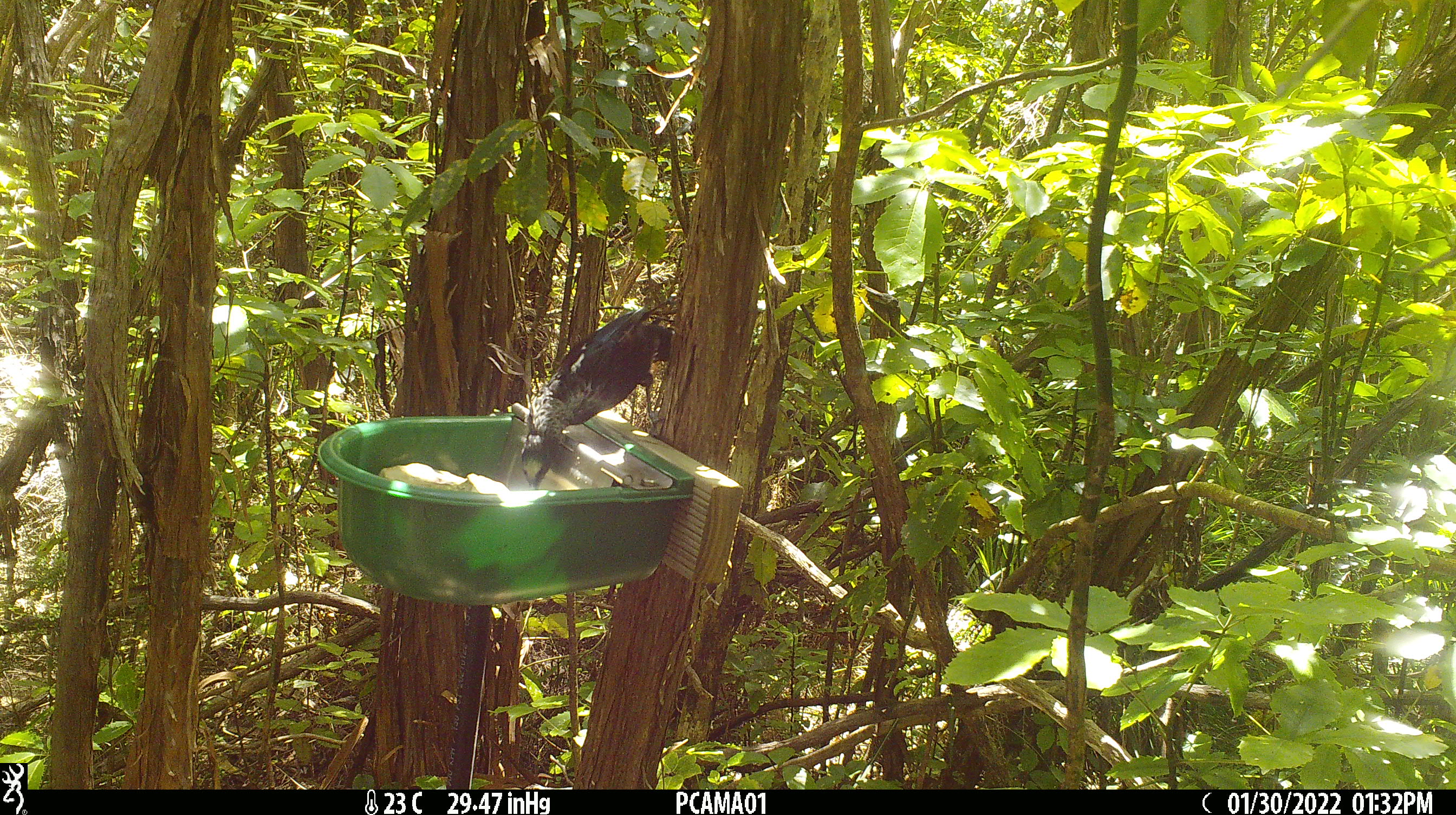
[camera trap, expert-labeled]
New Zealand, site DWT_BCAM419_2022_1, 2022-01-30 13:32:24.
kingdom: Animalia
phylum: Chordata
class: Aves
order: Passeriformes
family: Meliphagidae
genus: Prosthemadera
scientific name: Prosthemadera novaeseelandiae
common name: tui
Tui (Prosthemadera novaeseelandiae).